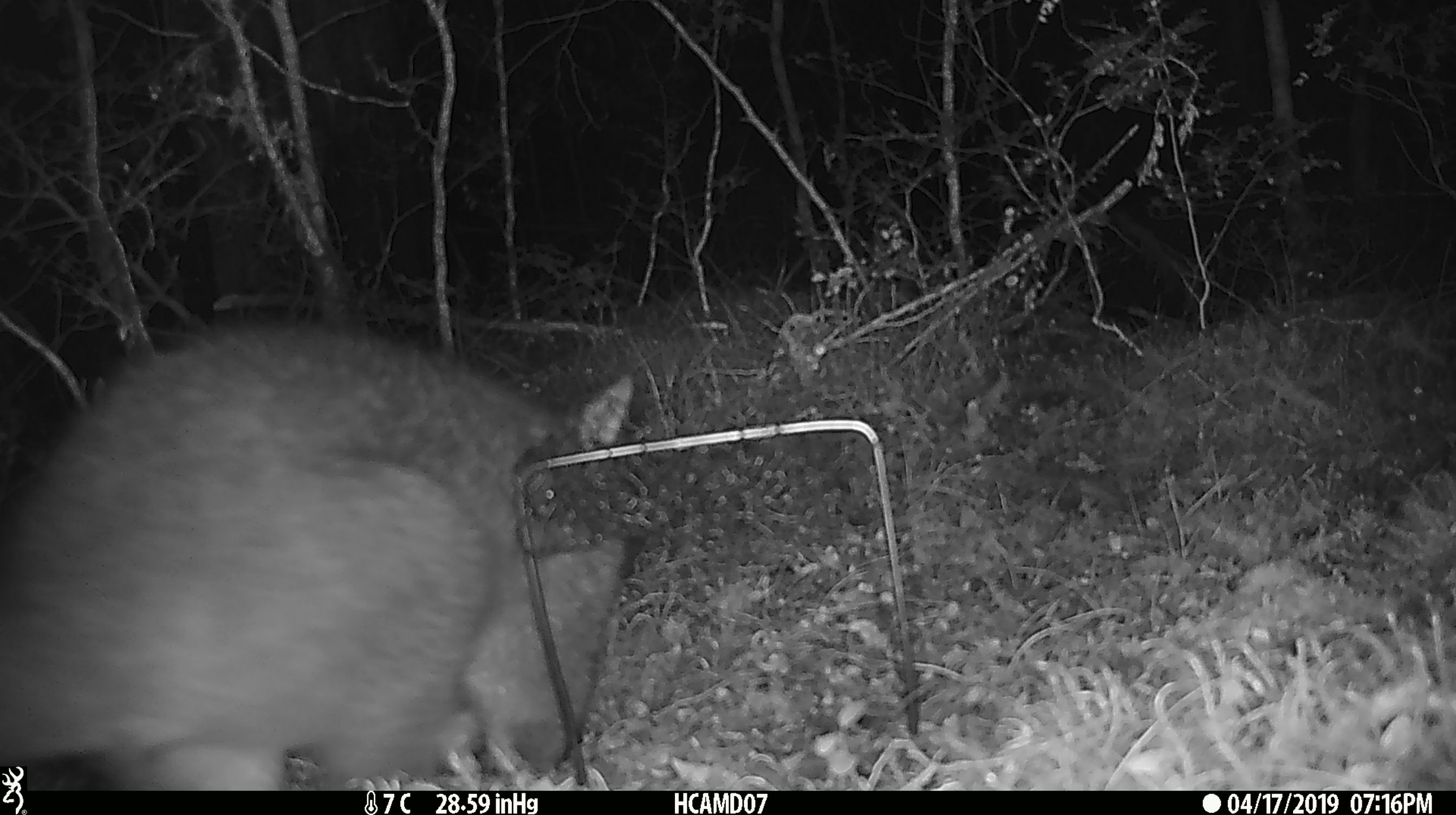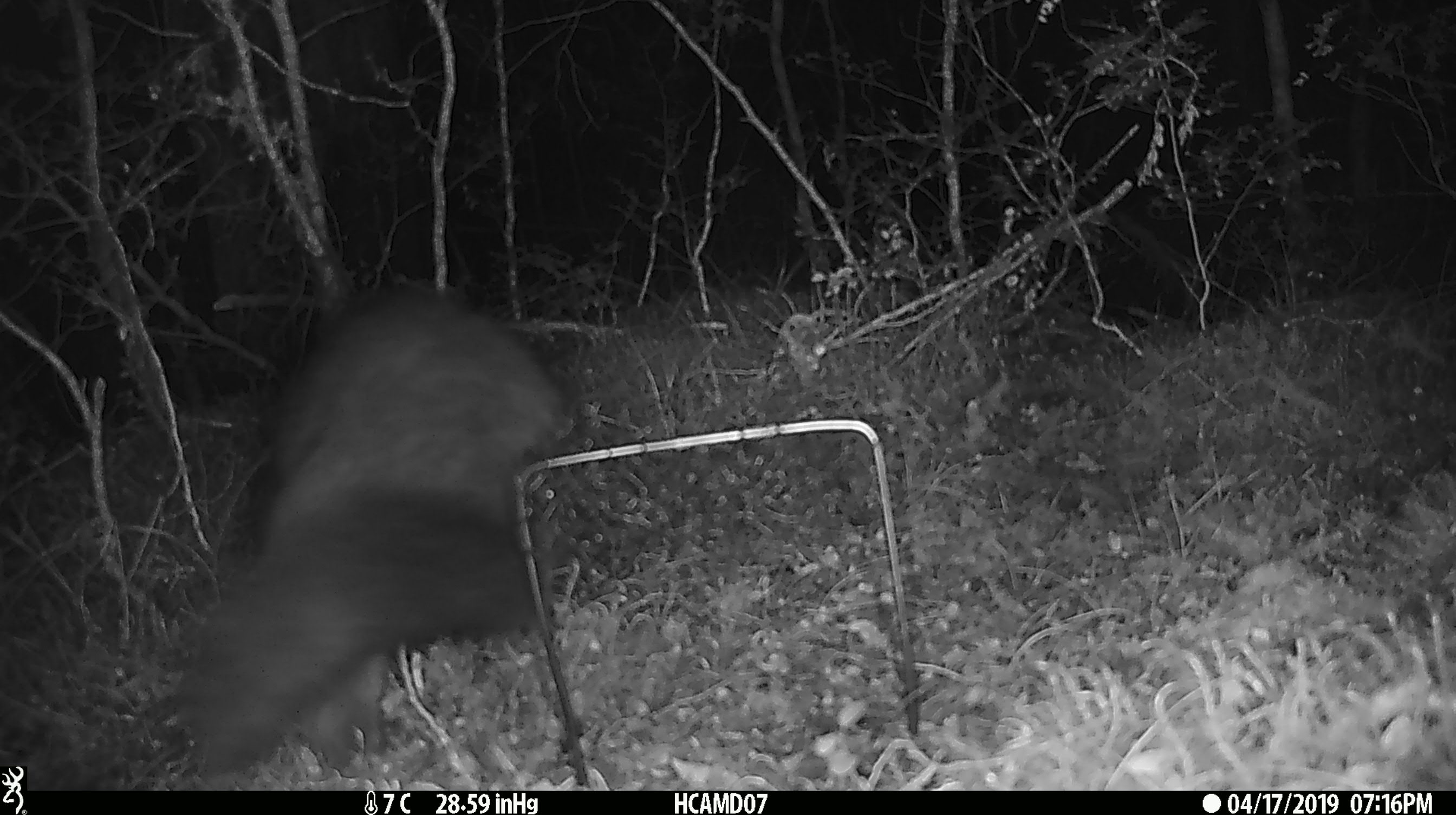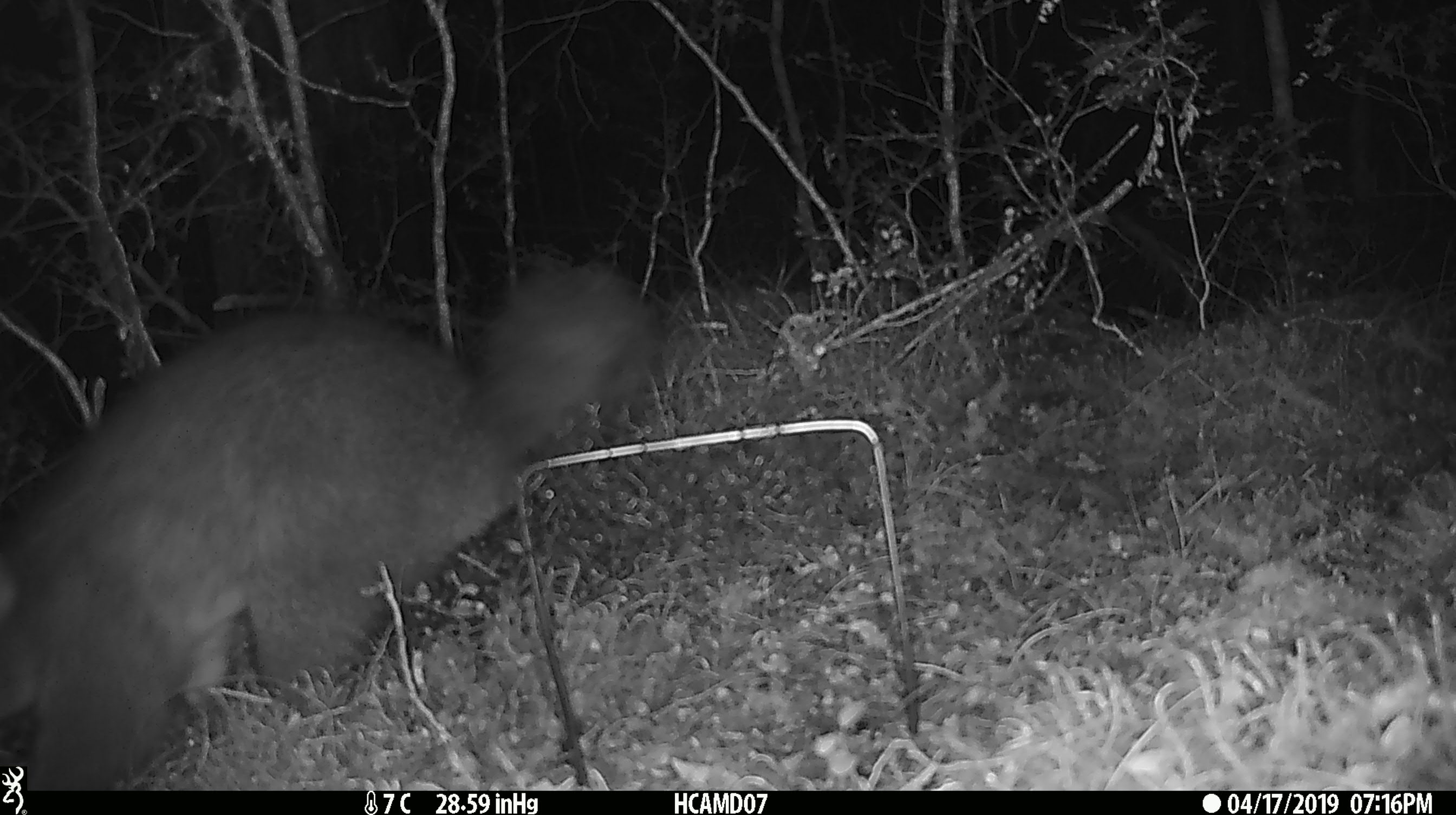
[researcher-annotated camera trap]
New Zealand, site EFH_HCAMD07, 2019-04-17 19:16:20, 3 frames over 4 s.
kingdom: Animalia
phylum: Chordata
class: Mammalia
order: Diprotodontia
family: Phalangeridae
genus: Trichosurus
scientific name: Trichosurus vulpecula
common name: common brushtail possum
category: possum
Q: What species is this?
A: Possum (common brushtail possum) (Trichosurus vulpecula).